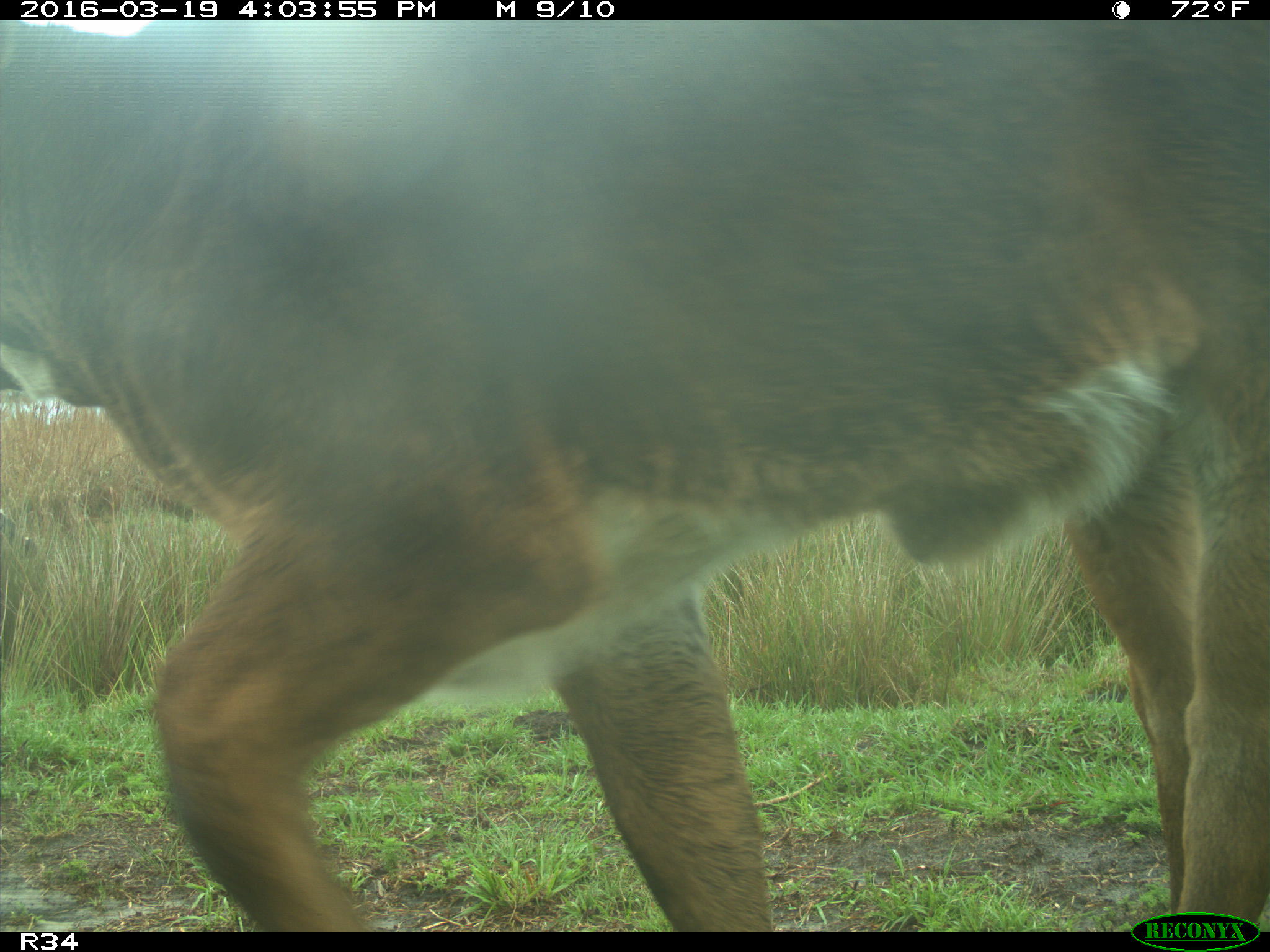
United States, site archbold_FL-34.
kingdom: Animalia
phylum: Chordata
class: Mammalia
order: Artiodactyla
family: Bovidae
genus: Bos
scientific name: Bos taurus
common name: domestic cow